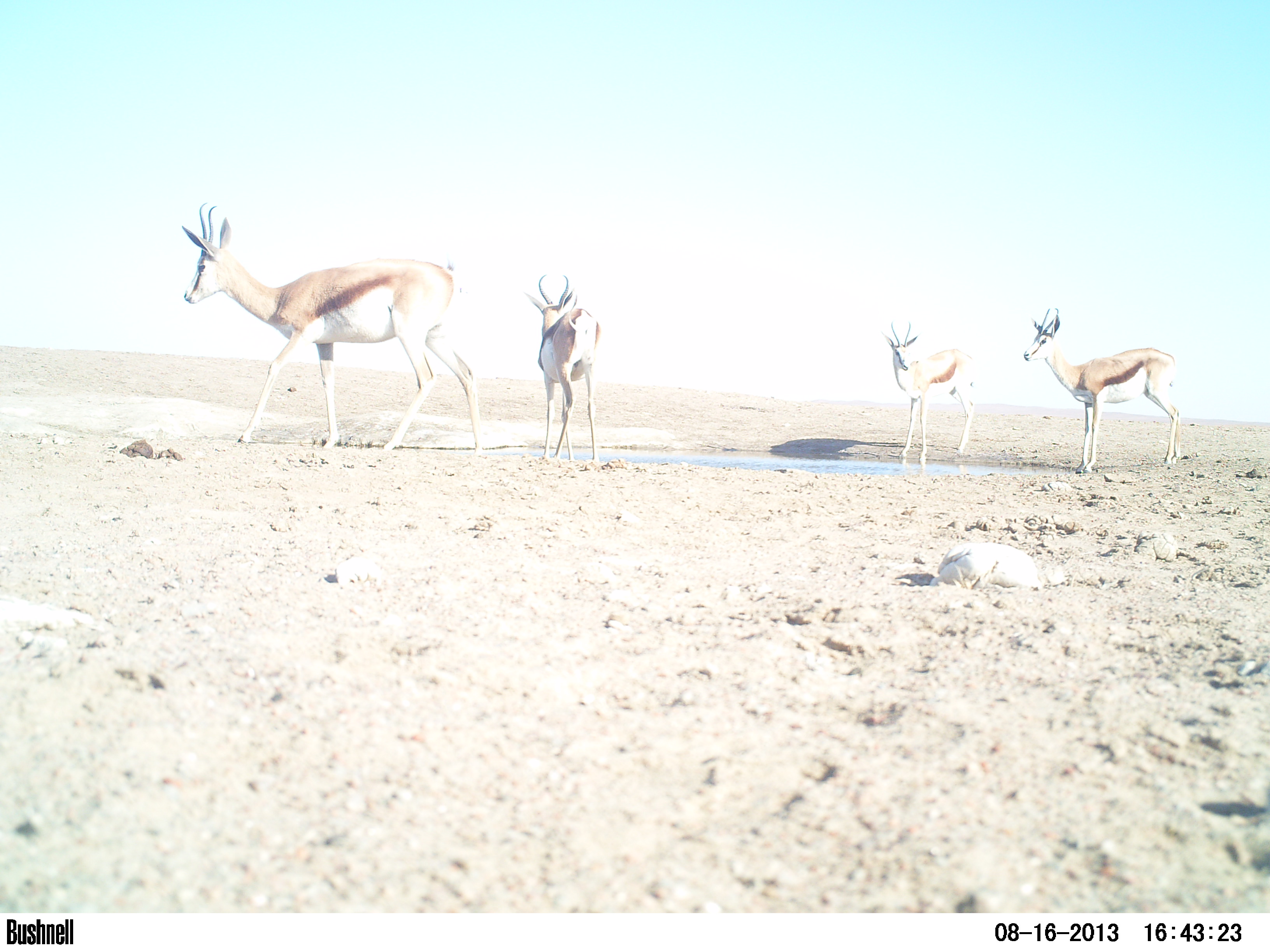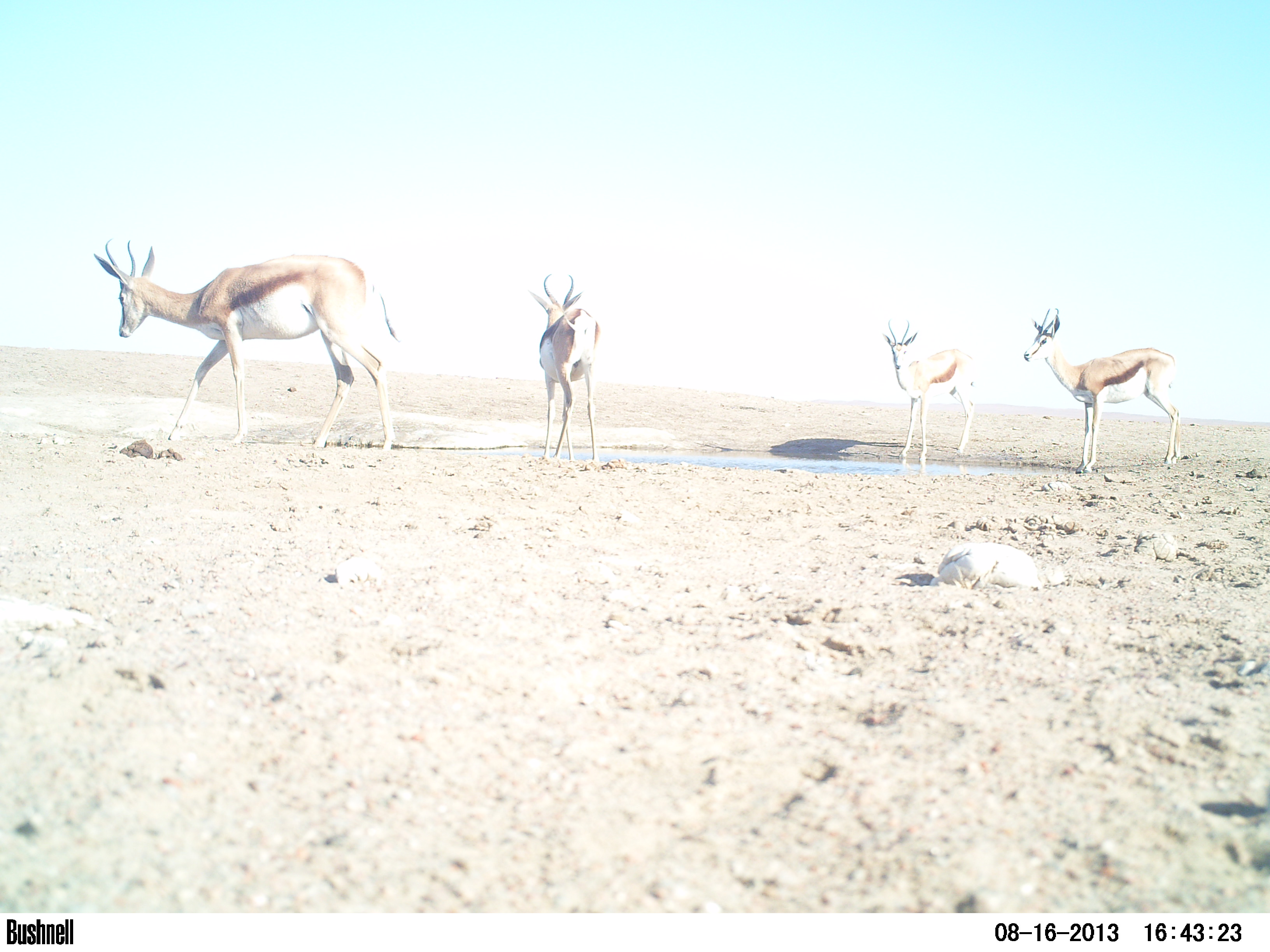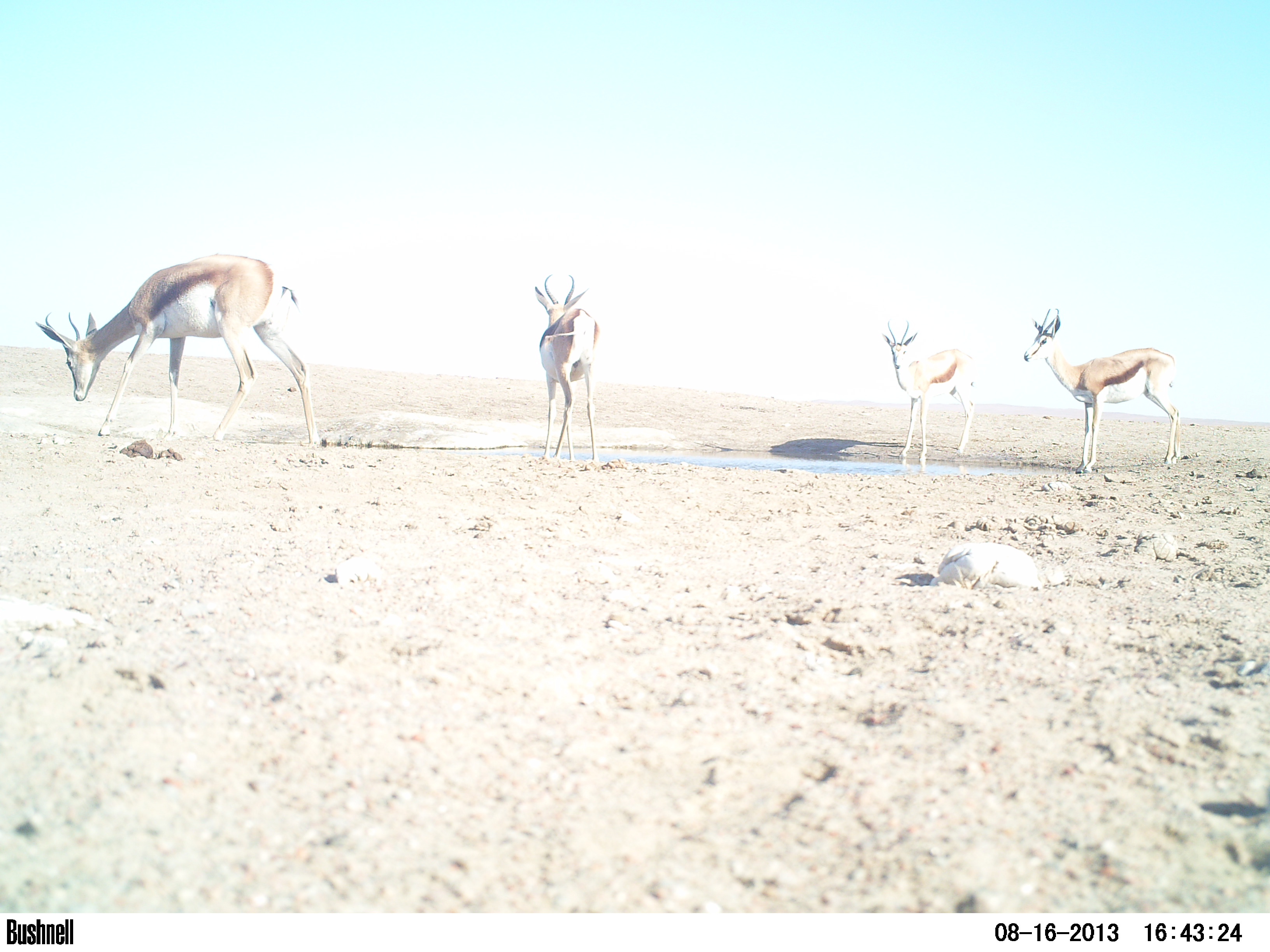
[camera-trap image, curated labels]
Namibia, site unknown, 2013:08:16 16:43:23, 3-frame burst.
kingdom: Animalia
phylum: Chordata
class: Mammalia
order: Artiodactyla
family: Bovidae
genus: Antidorcas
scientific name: Antidorcas marsupialis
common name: springbok